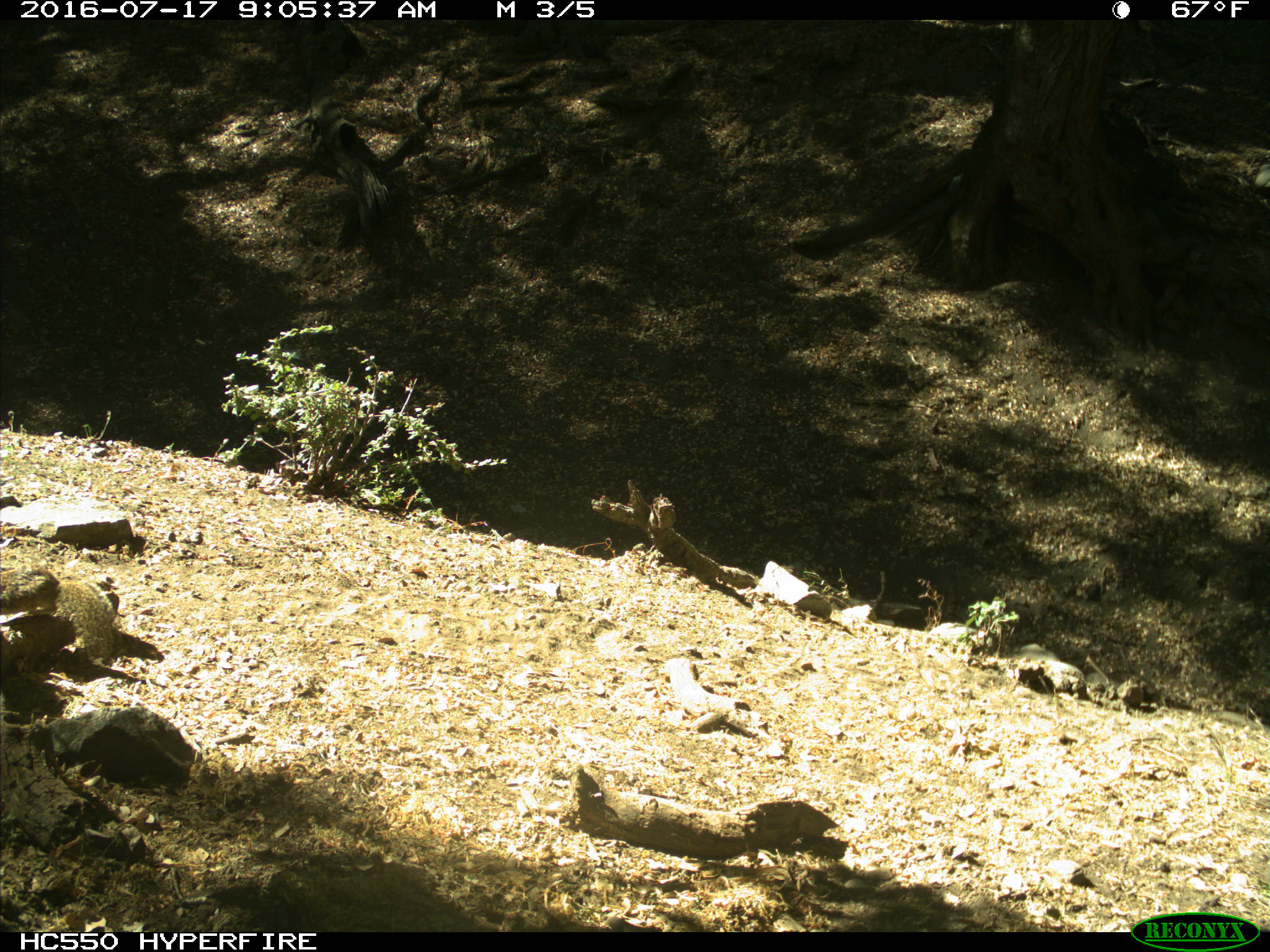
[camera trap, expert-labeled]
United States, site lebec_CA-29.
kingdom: Animalia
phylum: Chordata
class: Mammalia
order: Rodentia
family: Sciuridae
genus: Otospermophilus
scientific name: Otospermophilus beecheyi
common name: california ground squirrel